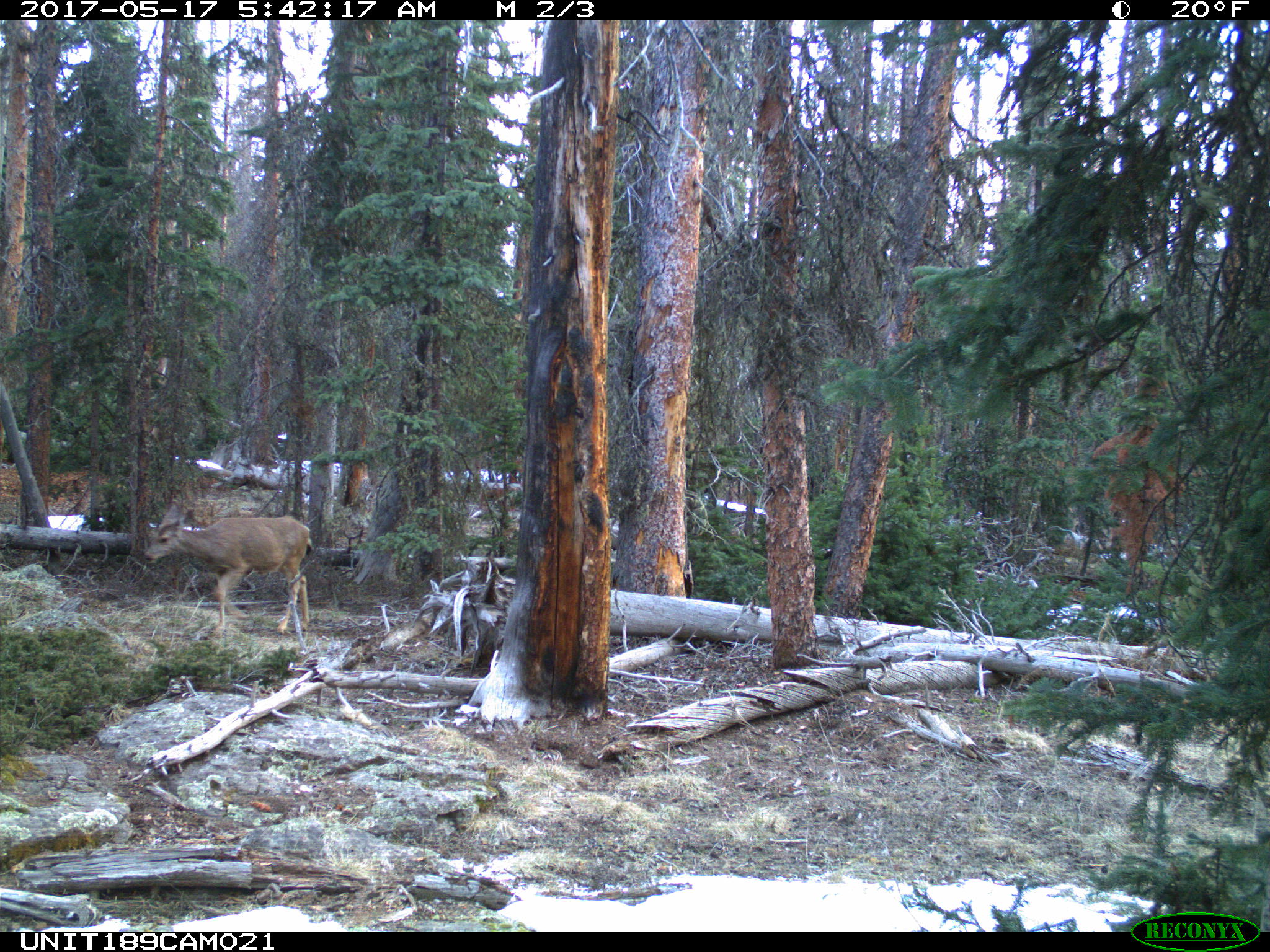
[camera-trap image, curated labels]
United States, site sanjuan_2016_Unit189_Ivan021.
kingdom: Animalia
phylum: Chordata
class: Mammalia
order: Artiodactyla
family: Cervidae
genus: Odocoileus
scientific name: Odocoileus hemionus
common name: mule deer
Odocoileus hemionus (mule deer).